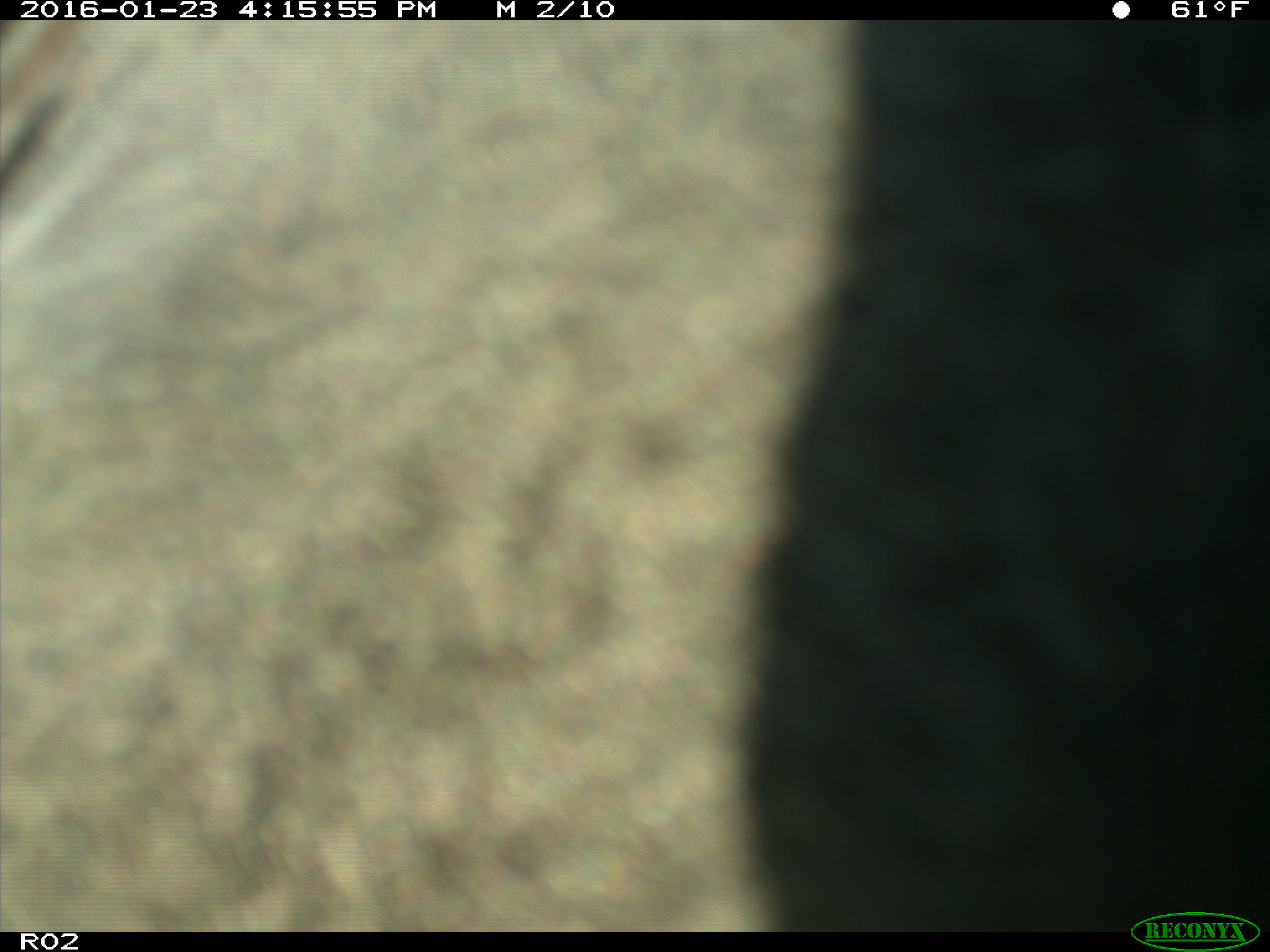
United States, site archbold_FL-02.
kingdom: Animalia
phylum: Chordata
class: Mammalia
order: Artiodactyla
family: Bovidae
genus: Bos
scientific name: Bos taurus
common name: domestic cow